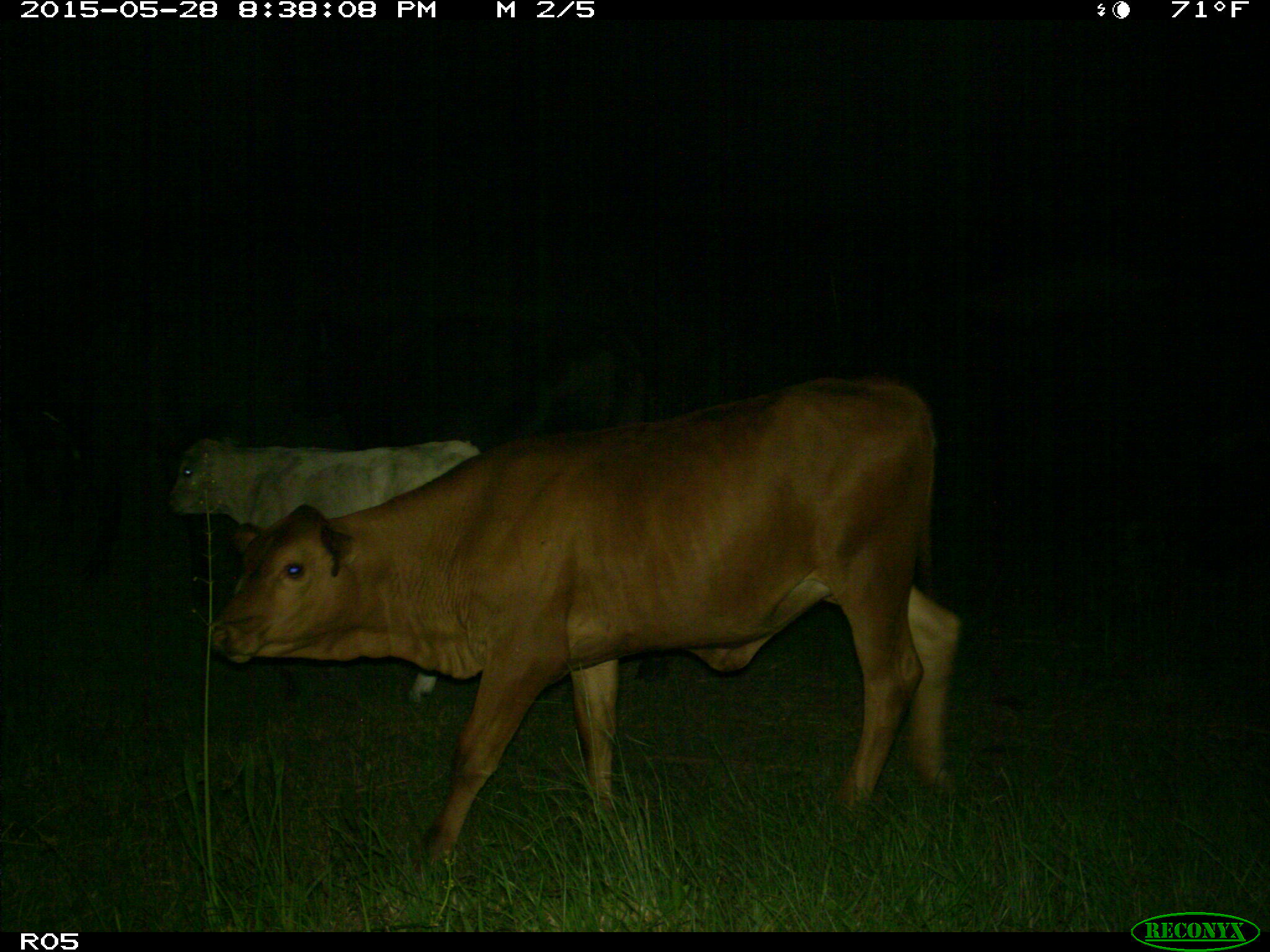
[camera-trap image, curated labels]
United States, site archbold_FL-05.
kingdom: Animalia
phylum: Chordata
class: Mammalia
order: Artiodactyla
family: Bovidae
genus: Bos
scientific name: Bos taurus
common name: domestic cow